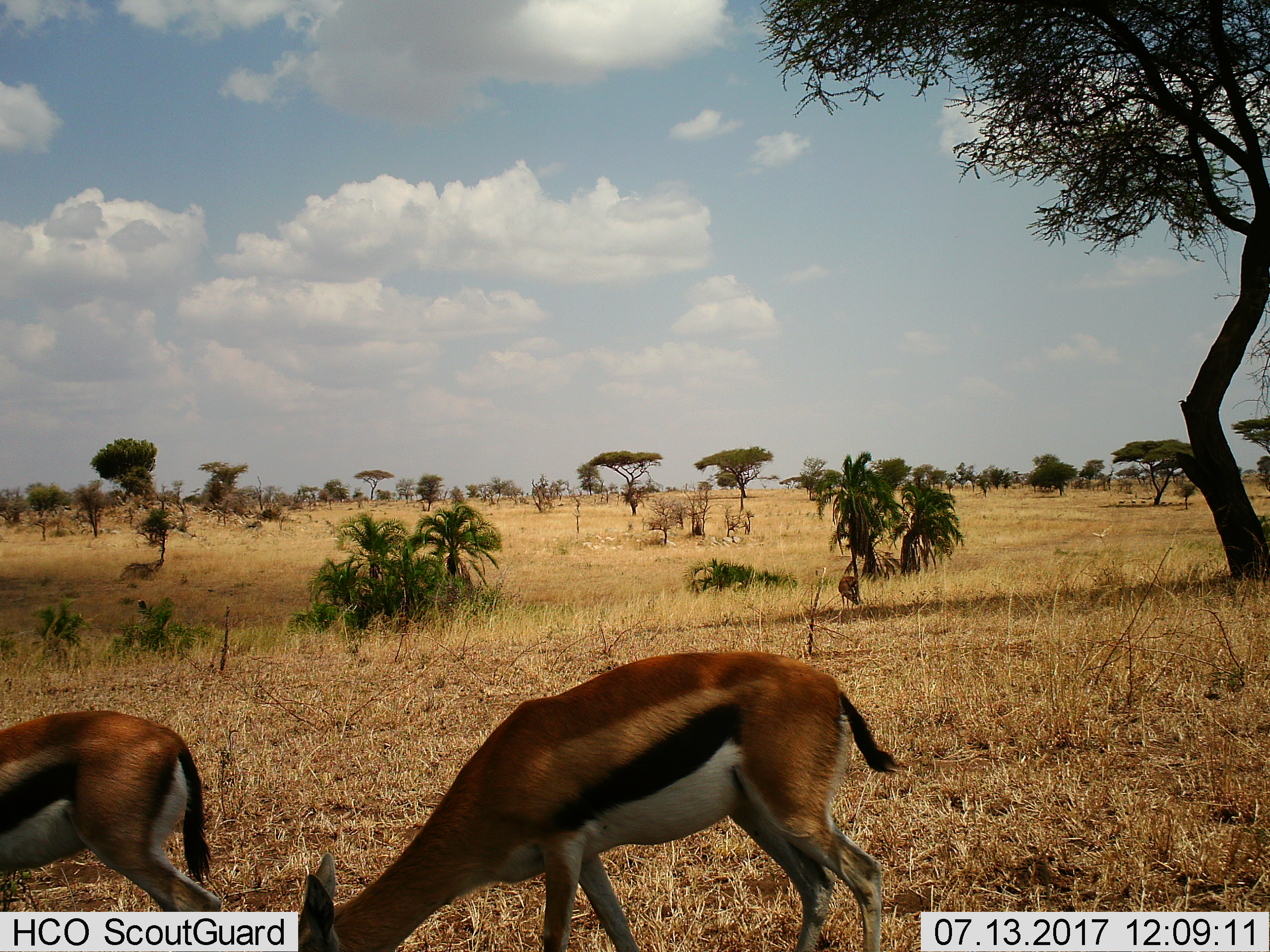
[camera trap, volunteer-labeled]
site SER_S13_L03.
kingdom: Animalia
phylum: Chordata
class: Mammalia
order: Artiodactyla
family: Bovidae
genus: Eudorcas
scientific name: Eudorcas thomsonii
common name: thomson's gazelle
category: gazellethomsons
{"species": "gazellethomsons (thomson's gazelle) (Eudorcas thomsonii)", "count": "2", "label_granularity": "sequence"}